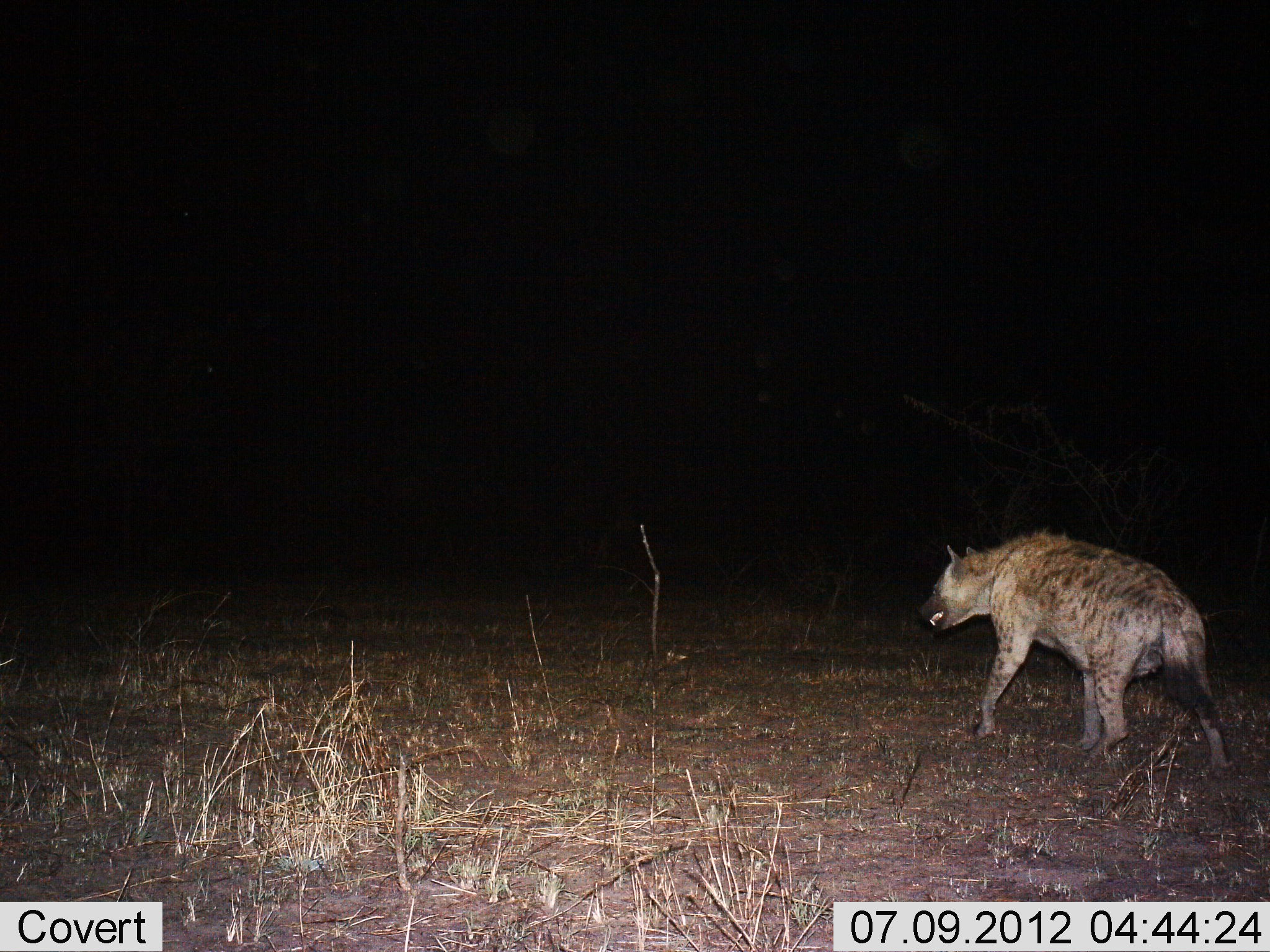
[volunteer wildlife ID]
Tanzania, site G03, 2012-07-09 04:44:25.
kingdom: Animalia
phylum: Chordata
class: Mammalia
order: Carnivora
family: Hyaenidae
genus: Crocuta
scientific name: Crocuta crocuta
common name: spotted hyena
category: hyenaspotted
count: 1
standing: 30%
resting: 0%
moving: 70%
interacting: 10%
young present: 0%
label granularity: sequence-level